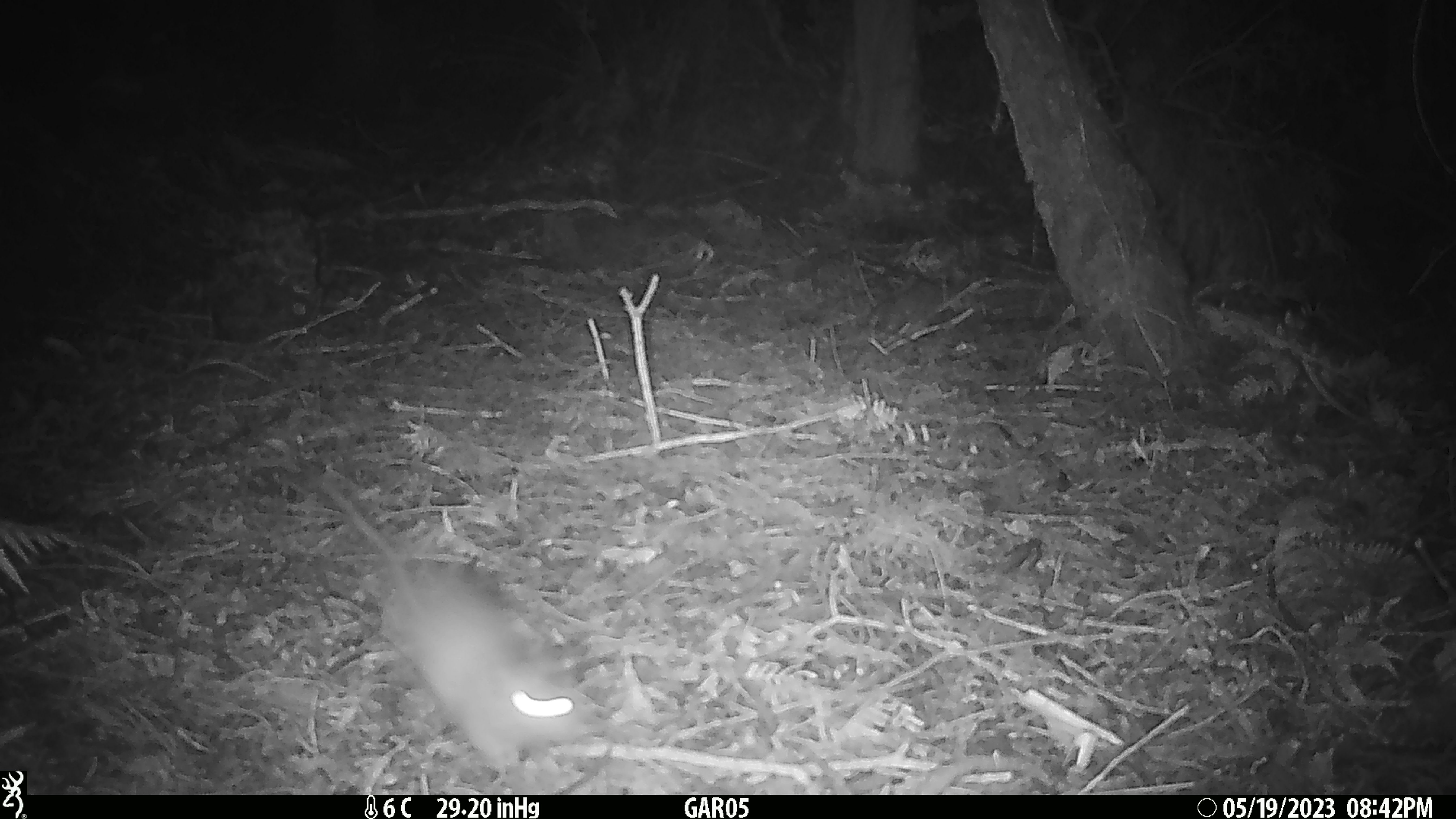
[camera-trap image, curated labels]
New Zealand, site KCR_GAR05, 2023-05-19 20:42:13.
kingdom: Animalia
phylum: Chordata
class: Mammalia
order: Rodentia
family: Muridae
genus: Rattus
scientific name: Rattus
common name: rat